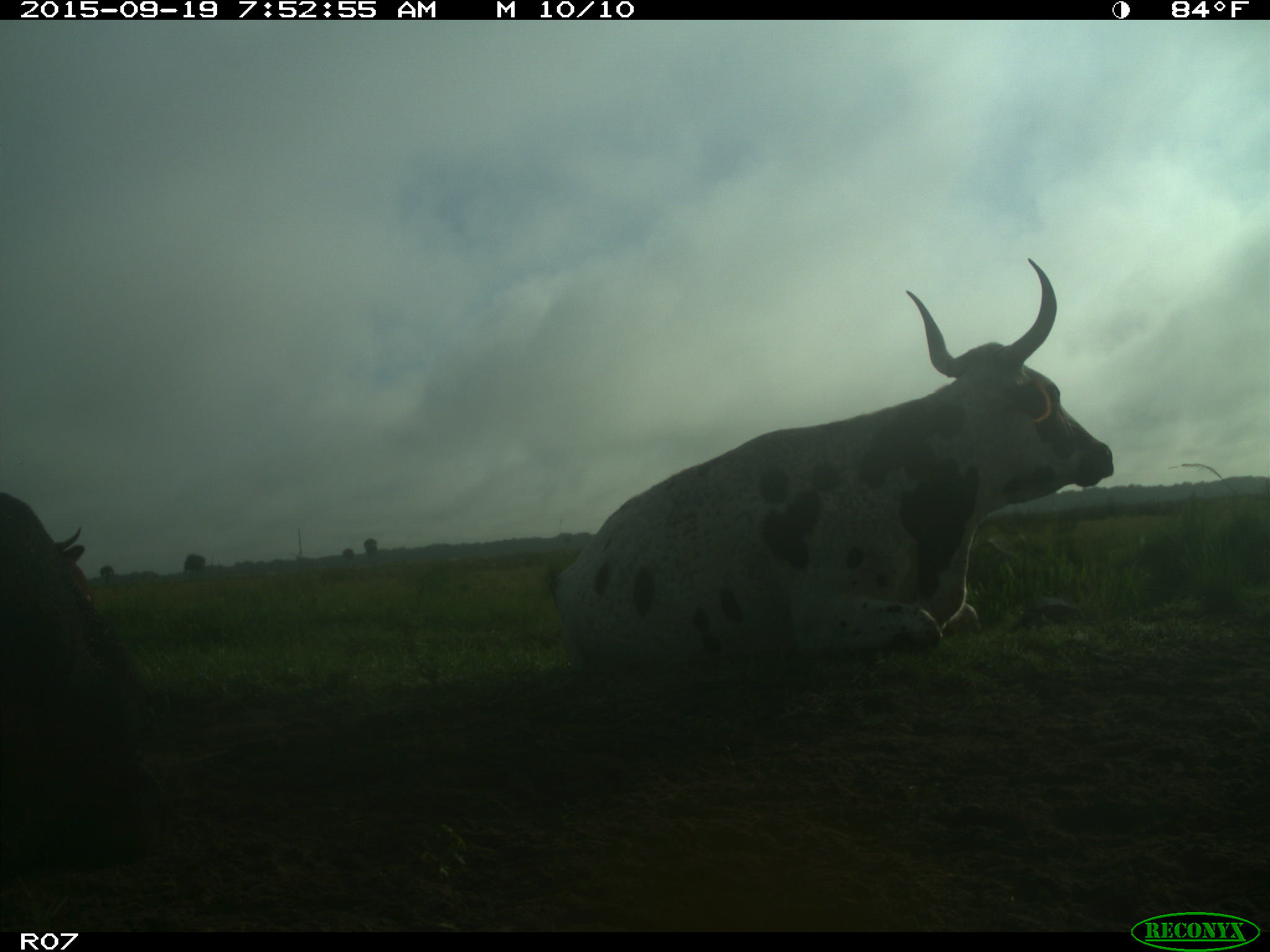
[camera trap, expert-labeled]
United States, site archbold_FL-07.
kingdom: Animalia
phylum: Chordata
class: Mammalia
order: Artiodactyla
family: Bovidae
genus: Bos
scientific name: Bos taurus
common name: domestic cow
Bos taurus (domestic cow).